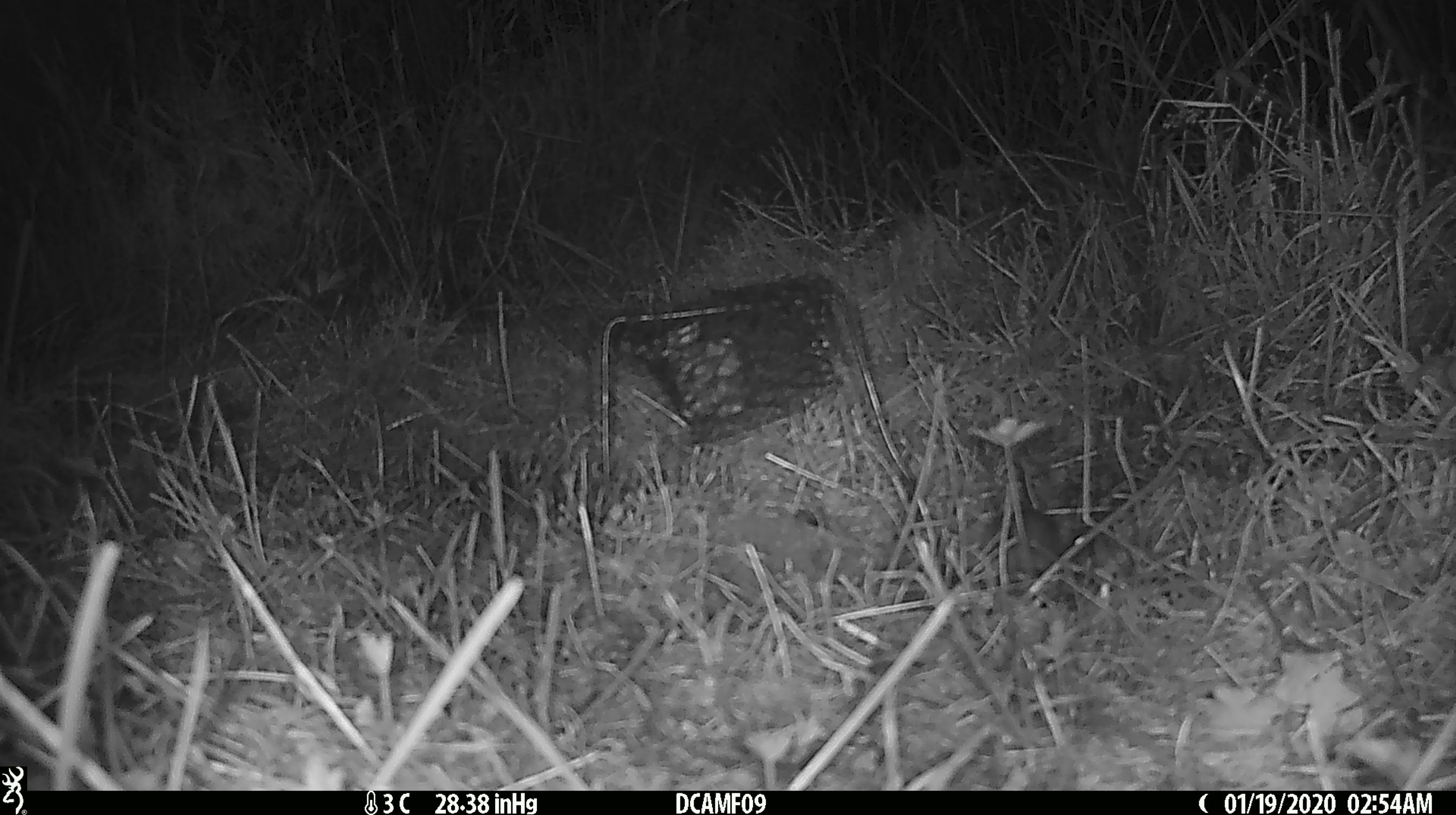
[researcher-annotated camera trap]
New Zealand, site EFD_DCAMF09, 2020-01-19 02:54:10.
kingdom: Animalia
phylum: Chordata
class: Mammalia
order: Rodentia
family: Muridae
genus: Mus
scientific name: Mus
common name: mouse